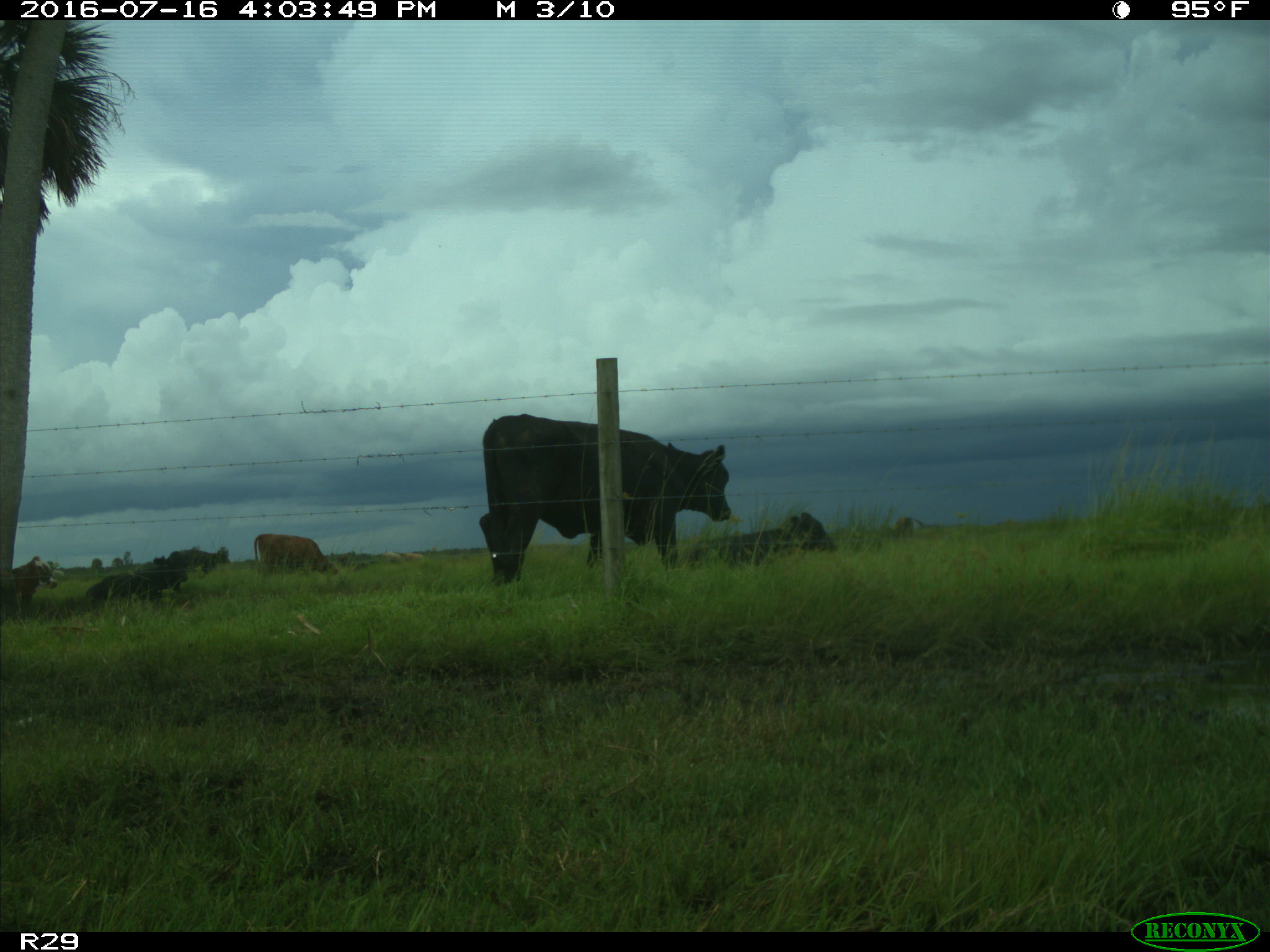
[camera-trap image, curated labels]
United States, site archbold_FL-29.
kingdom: Animalia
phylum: Chordata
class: Mammalia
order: Artiodactyla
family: Bovidae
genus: Bos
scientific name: Bos taurus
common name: domestic cow